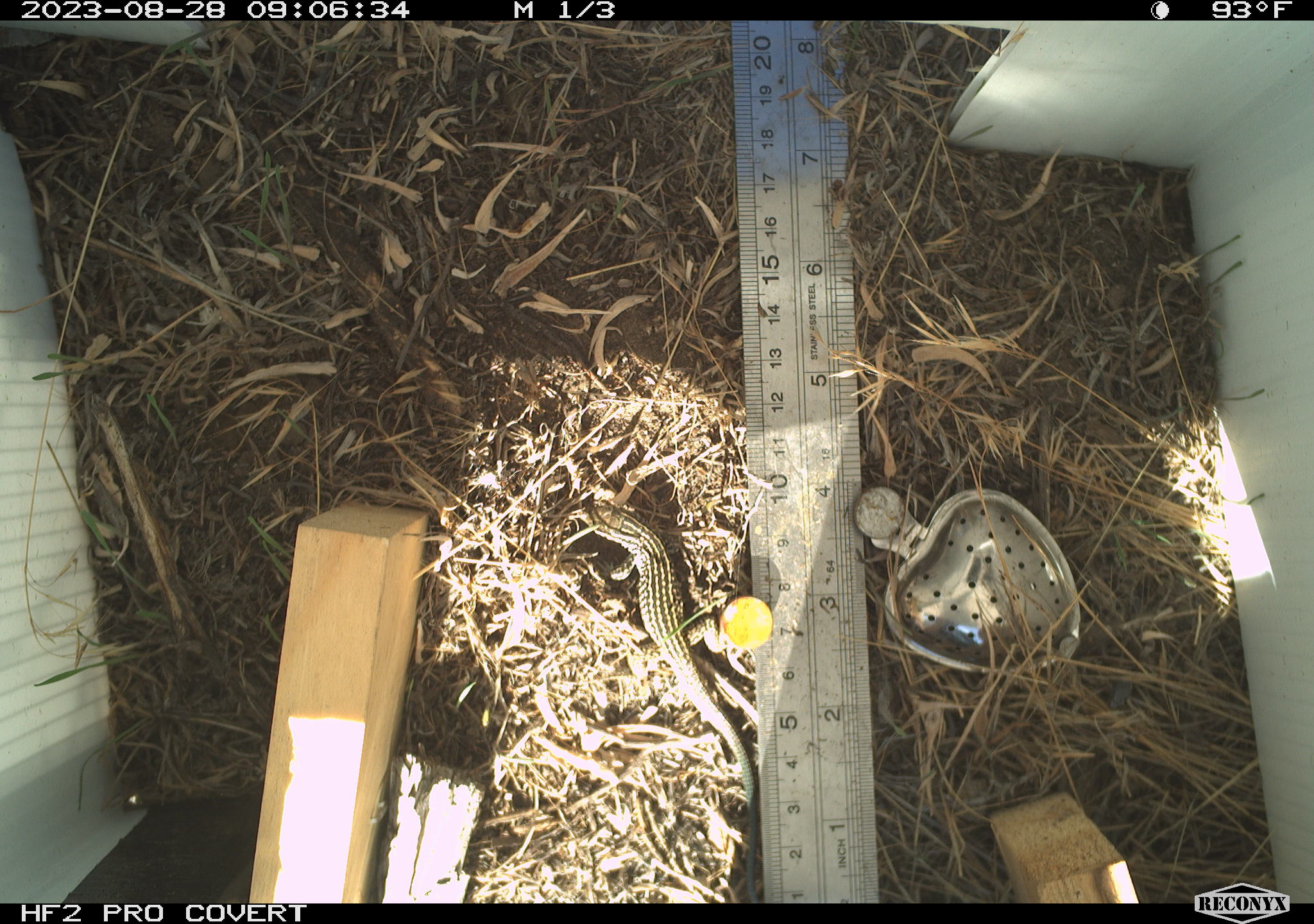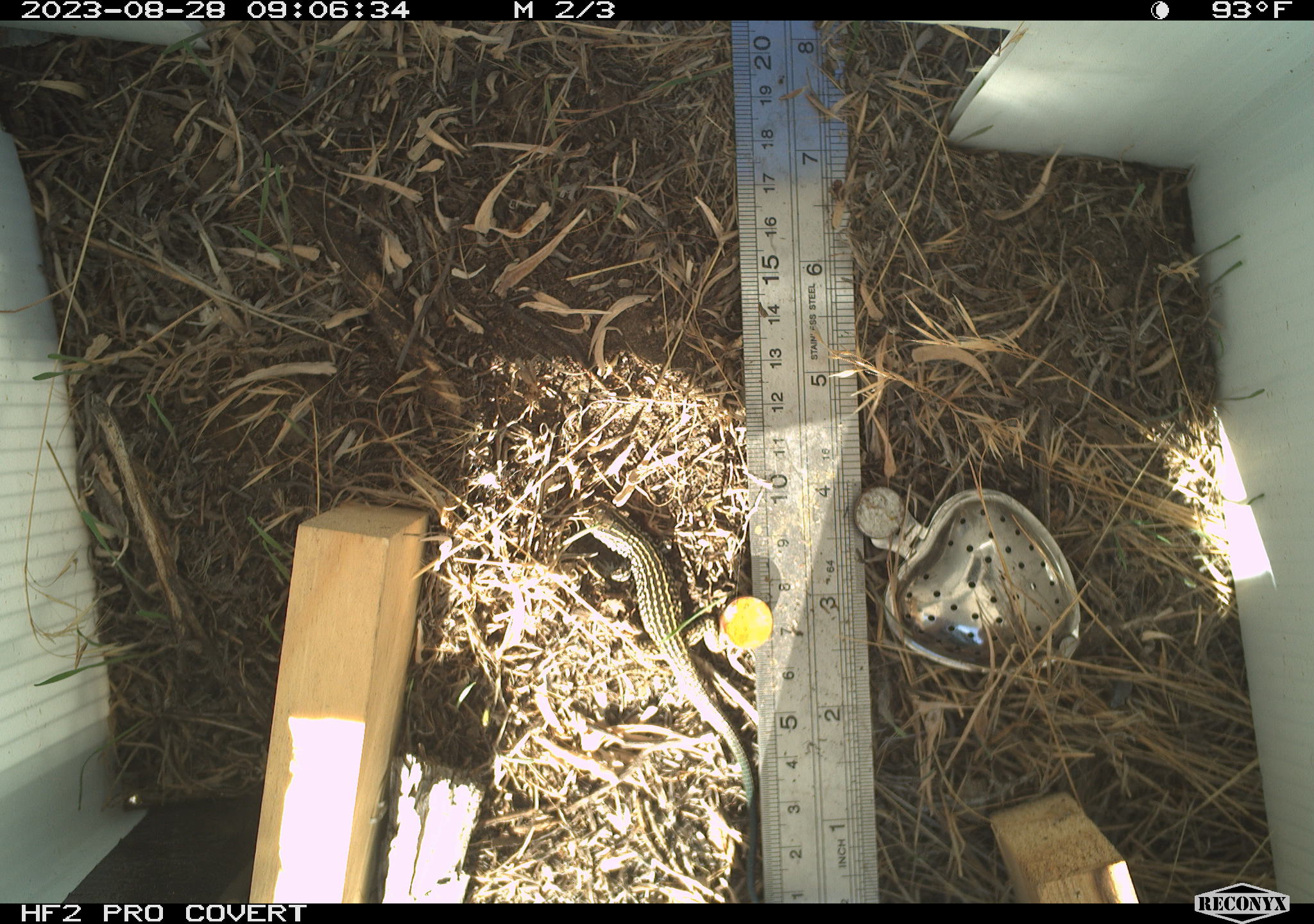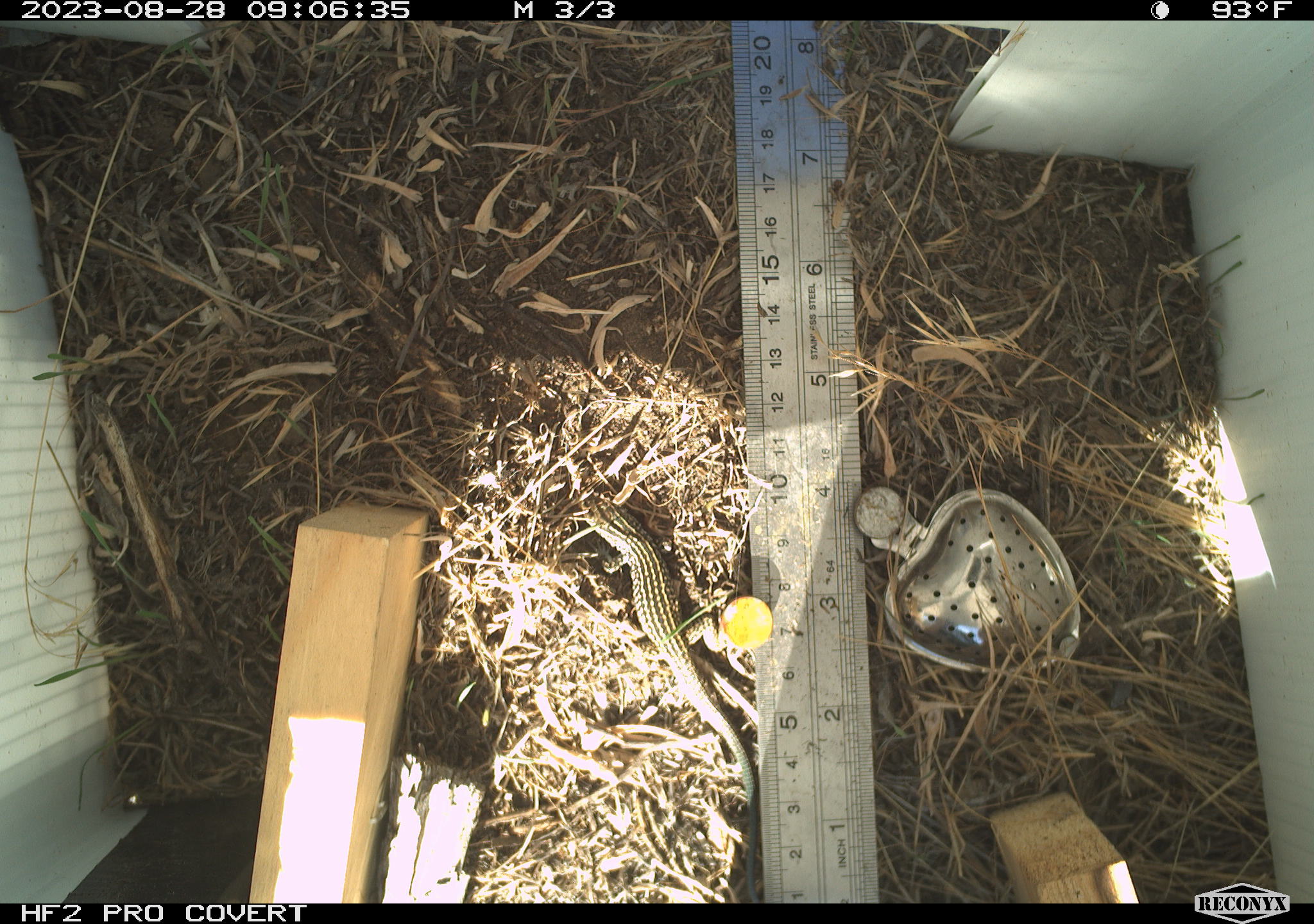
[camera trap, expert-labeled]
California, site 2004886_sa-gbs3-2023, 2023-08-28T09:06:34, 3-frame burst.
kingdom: Animalia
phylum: Chordata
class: Reptilia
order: Squamata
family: Teiidae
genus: Aspidoscelis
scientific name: Aspidoscelis tigris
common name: western whiptail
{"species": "western whiptail (Aspidoscelis tigris)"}